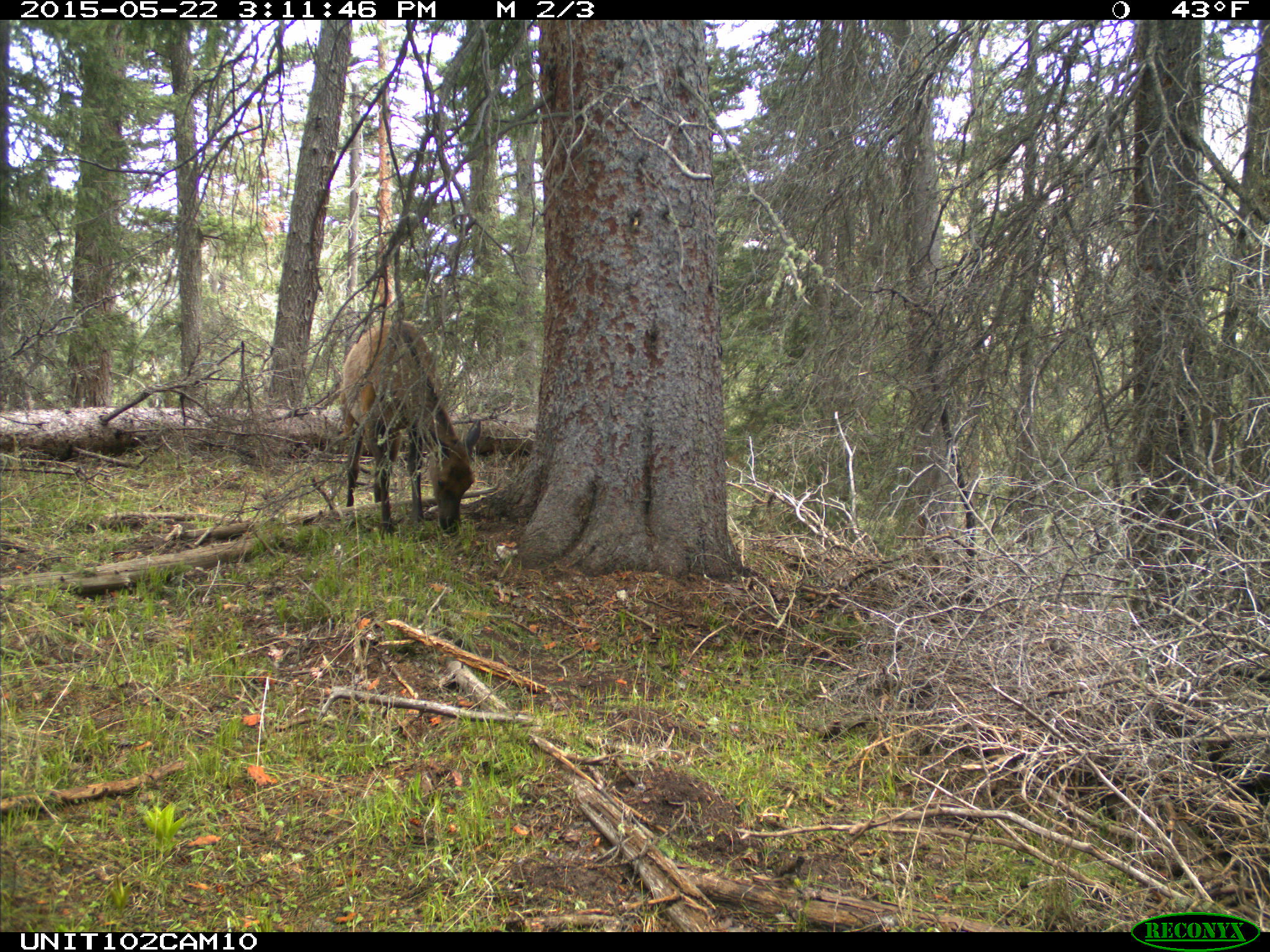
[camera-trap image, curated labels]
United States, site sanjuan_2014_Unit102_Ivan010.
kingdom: Animalia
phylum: Chordata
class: Mammalia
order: Artiodactyla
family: Cervidae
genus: Cervus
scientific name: Cervus elaphus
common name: red deer